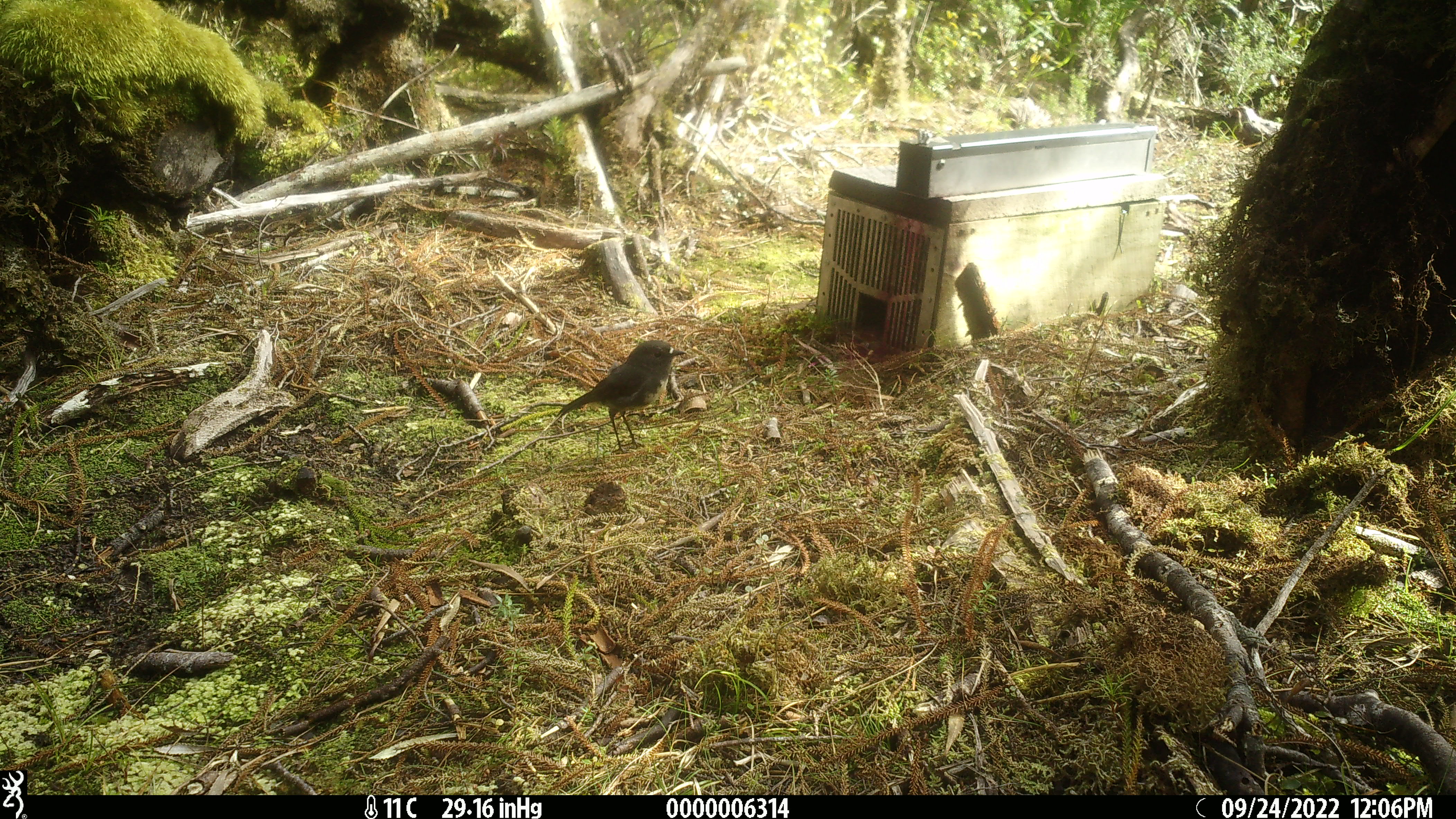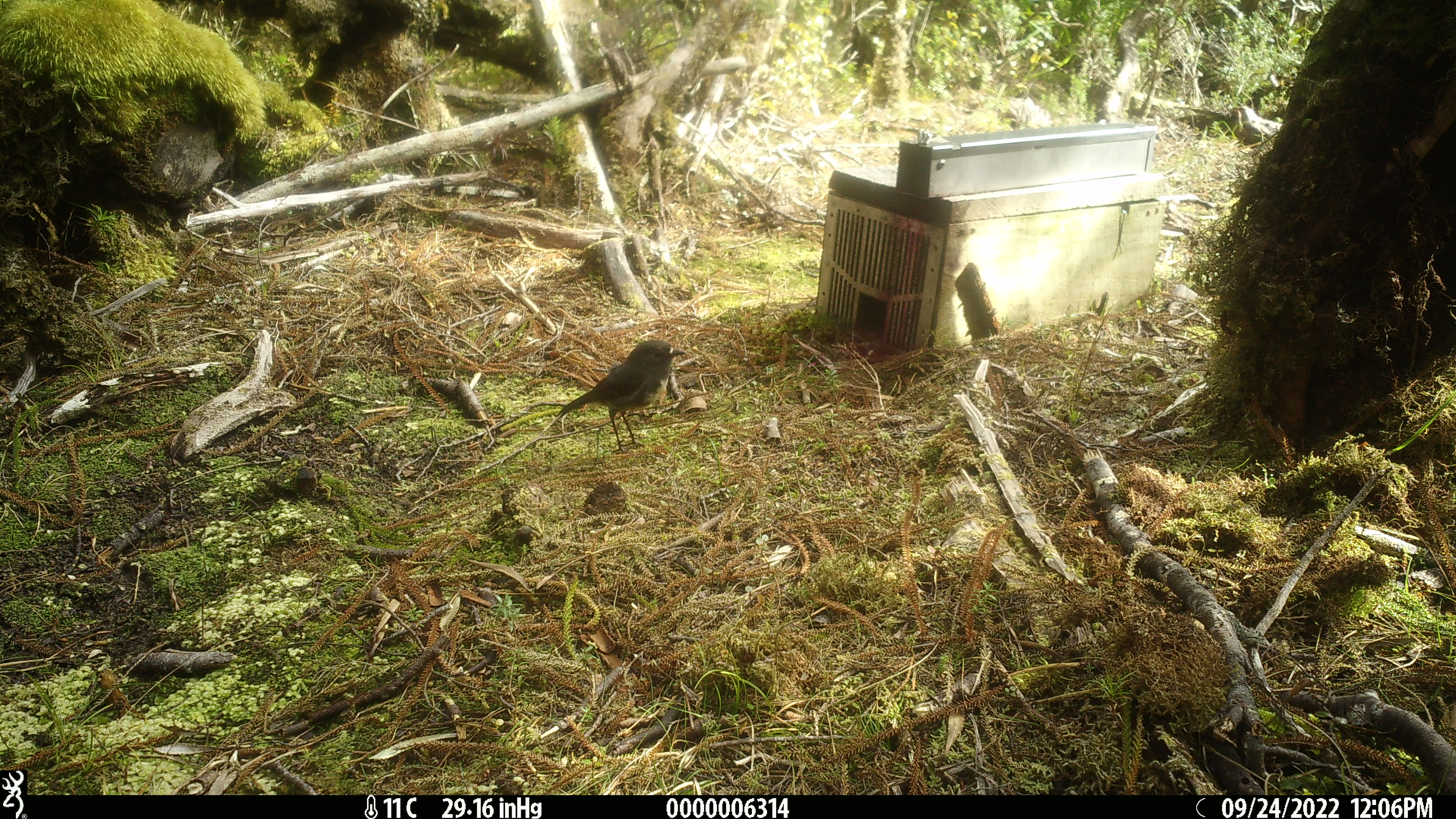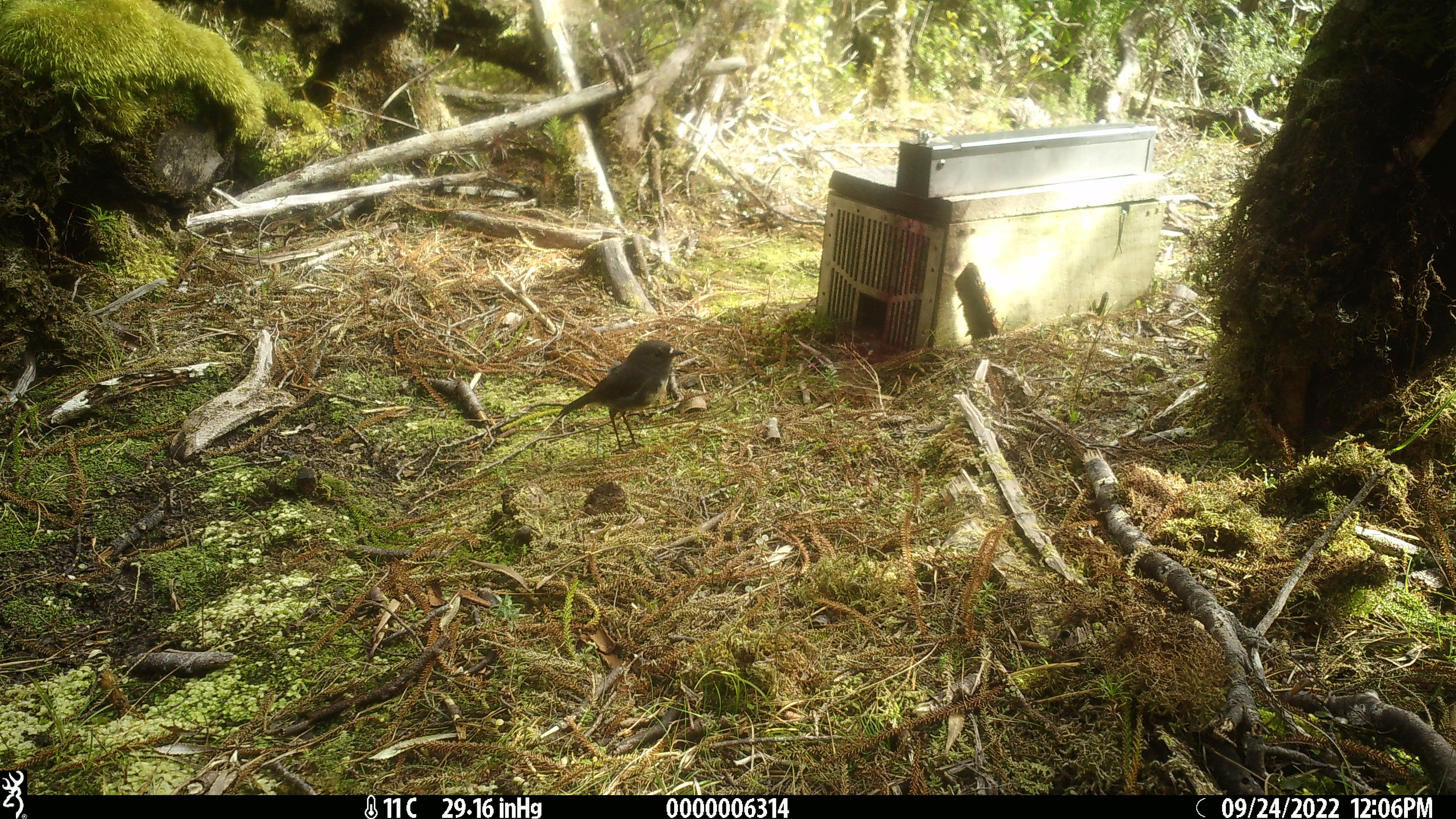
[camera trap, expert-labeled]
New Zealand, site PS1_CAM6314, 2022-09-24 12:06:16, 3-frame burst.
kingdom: Animalia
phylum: Chordata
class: Aves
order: Passeriformes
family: Petroicidae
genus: Petroica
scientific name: Petroica australis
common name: new zealand robin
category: robin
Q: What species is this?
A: Robin (new zealand robin) (Petroica australis).